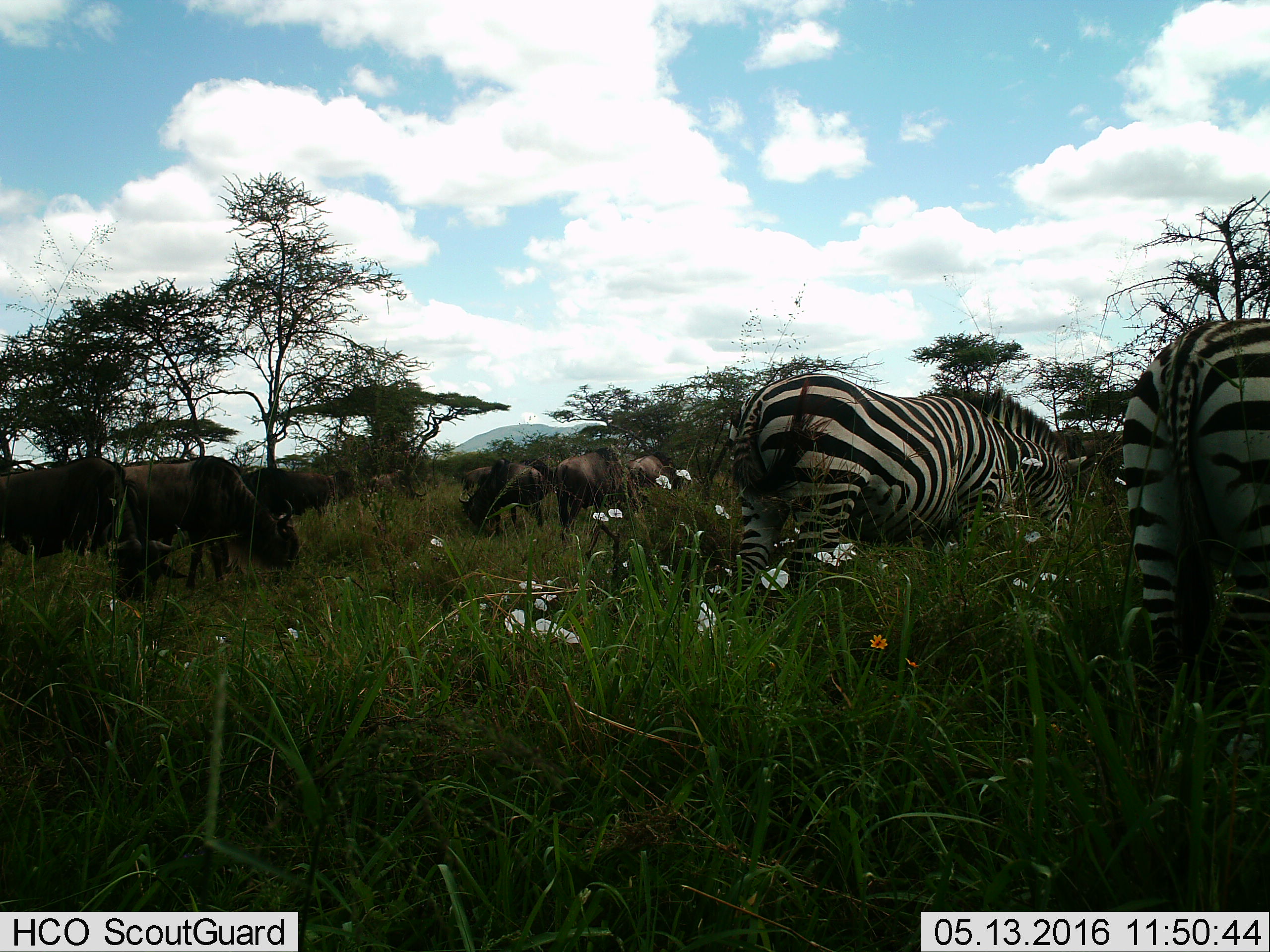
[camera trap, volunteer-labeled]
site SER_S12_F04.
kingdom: Animalia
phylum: Chordata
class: Mammalia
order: Artiodactyla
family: Bovidae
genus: Connochaetes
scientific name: Connochaetes taurinus taurinus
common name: blue wildebeest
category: wildebeestblue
Wildebeestblue (blue wildebeest) (Connochaetes taurinus taurinus), count 9. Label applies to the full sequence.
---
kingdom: Animalia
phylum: Chordata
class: Mammalia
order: Perissodactyla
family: Equidae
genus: Equus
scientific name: Equus quagga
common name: plains zebra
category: zebraplains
Zebraplains (plains zebra) (Equus quagga), count 2. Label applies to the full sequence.